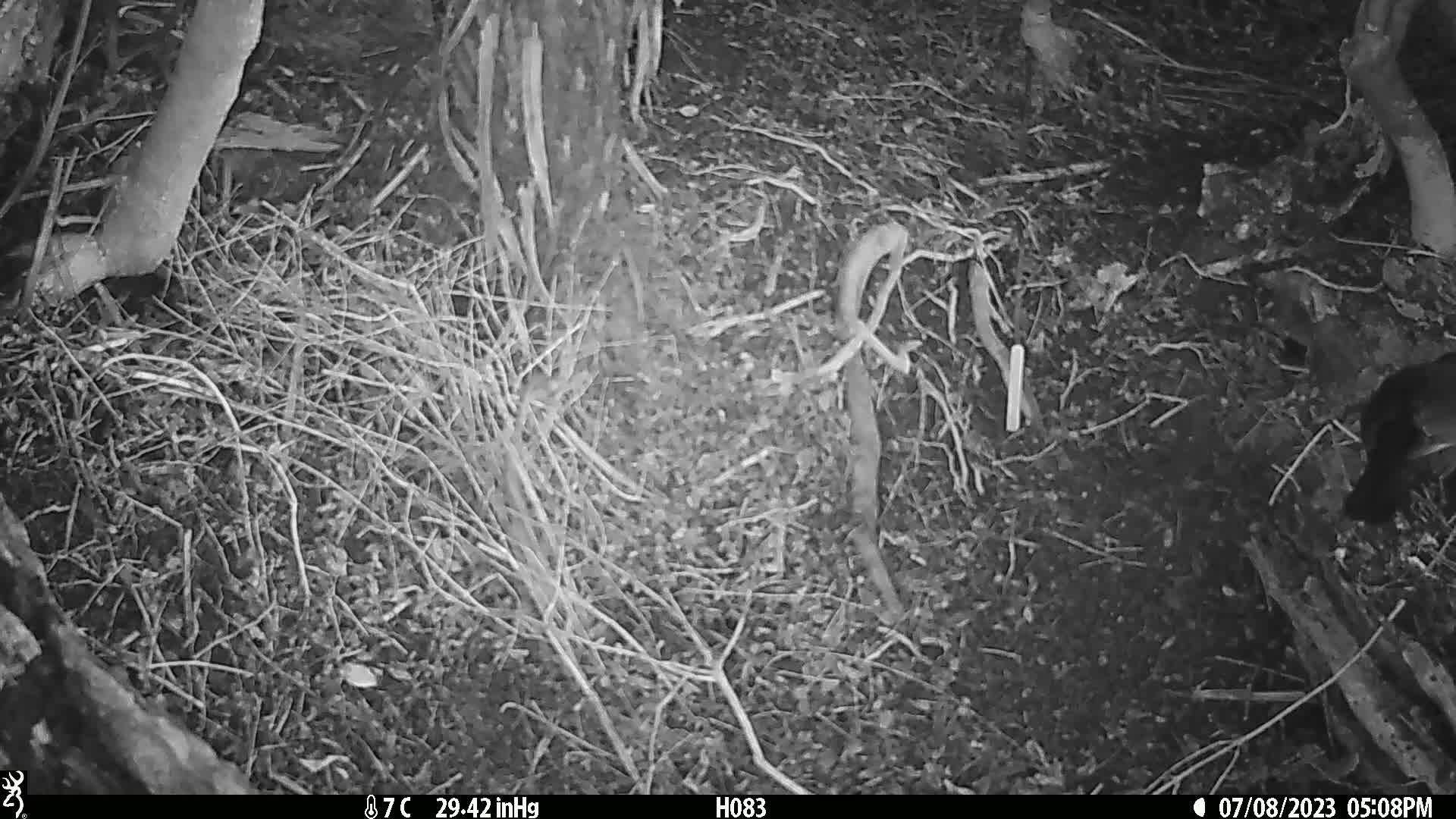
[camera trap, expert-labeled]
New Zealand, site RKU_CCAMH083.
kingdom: Animalia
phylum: Chordata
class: Aves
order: Passeriformes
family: Turdidae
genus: Turdus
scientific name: Turdus merula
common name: eurasian blackbird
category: blackbird